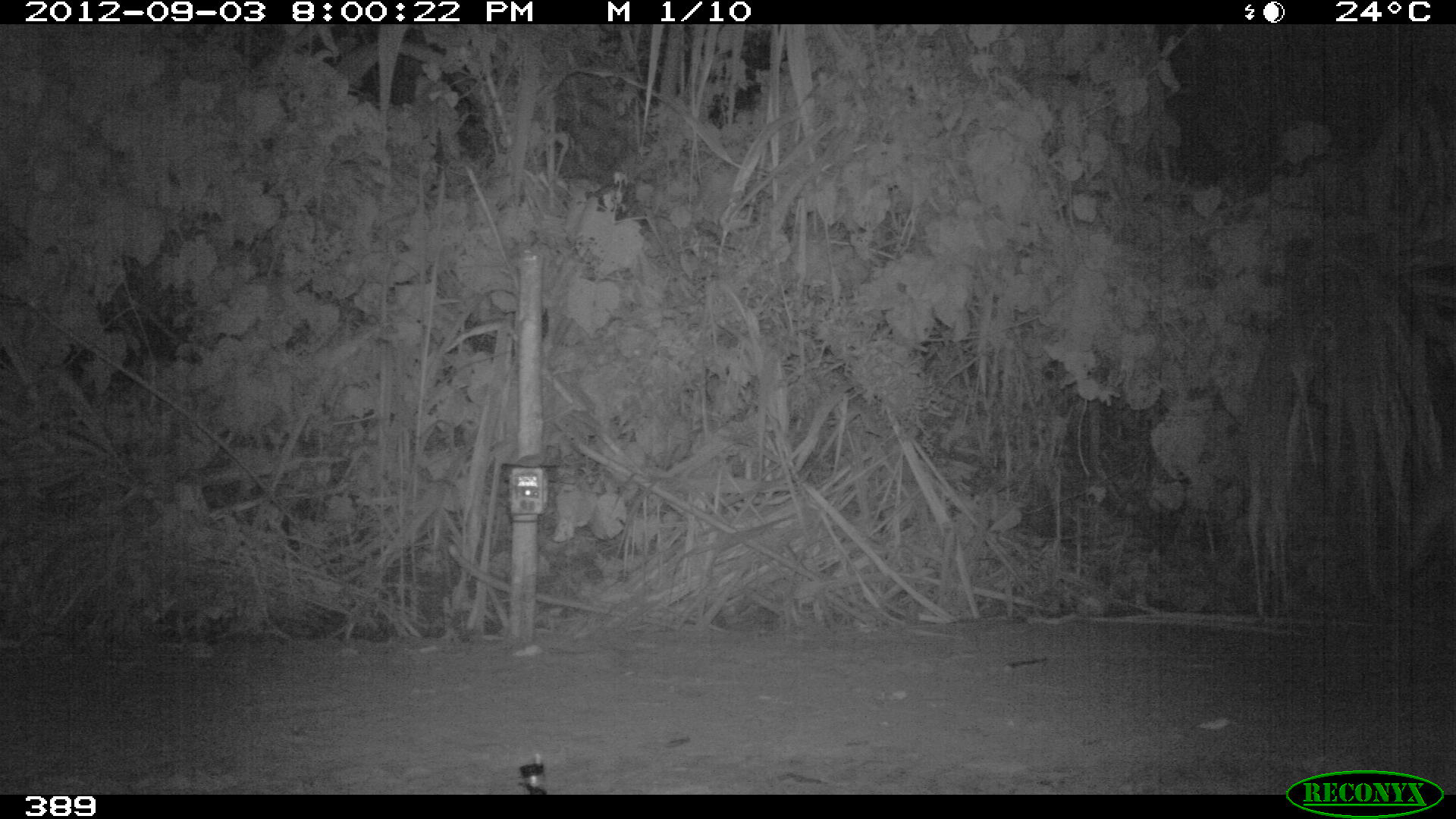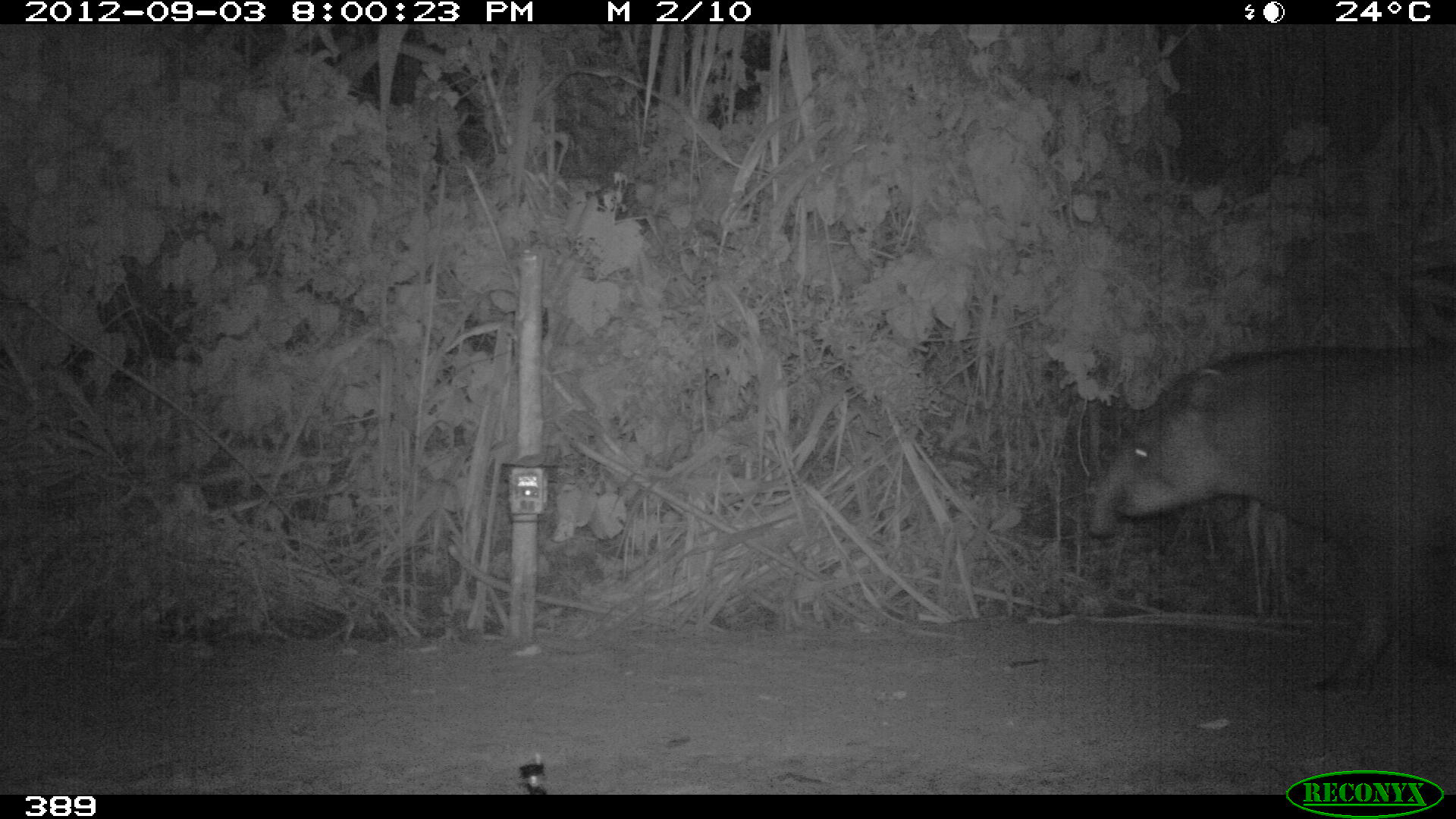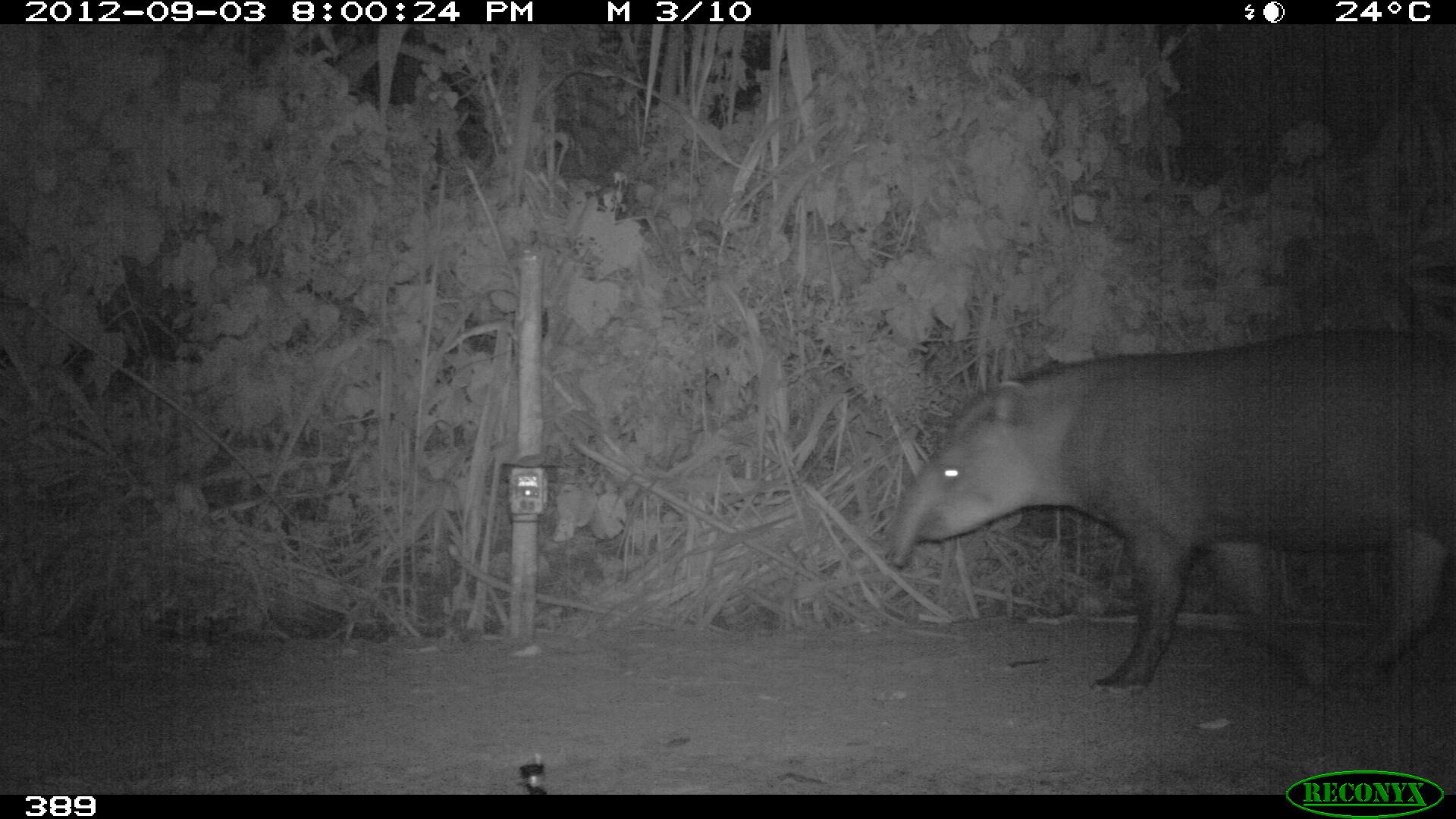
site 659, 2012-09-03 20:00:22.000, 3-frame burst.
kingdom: Animalia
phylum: Chordata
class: Mammalia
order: Perissodactyla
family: Tapiridae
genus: Tapirus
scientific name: Tapirus terrestris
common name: south american tapir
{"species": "Tapirus terrestris (south american tapir)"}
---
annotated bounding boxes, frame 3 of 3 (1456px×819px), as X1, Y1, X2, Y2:
tapirus terrestris: 888, 321, 1455, 694